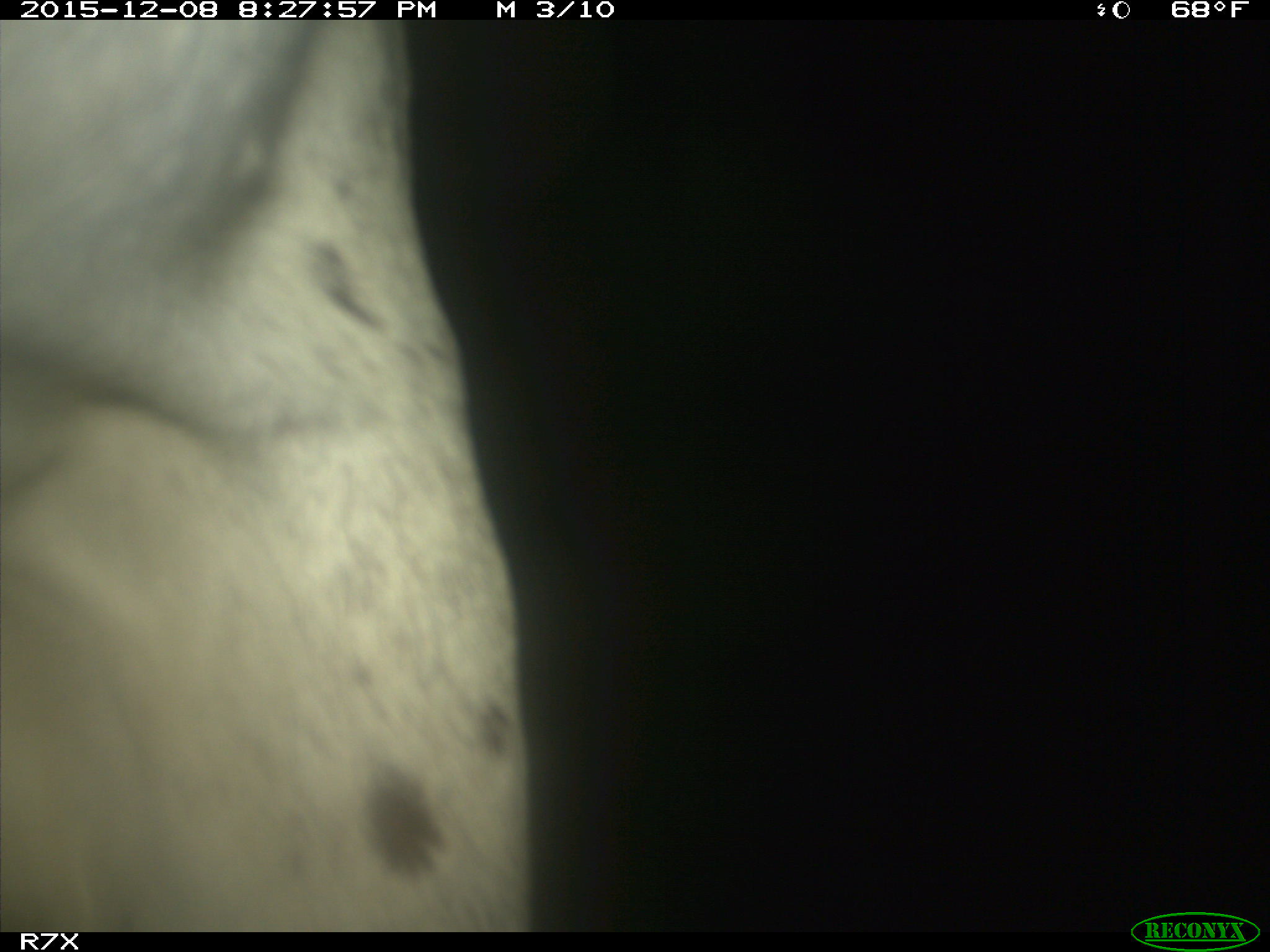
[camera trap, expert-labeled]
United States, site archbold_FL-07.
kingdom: Animalia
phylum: Chordata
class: Mammalia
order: Artiodactyla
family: Bovidae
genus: Bos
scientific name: Bos taurus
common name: domestic cow